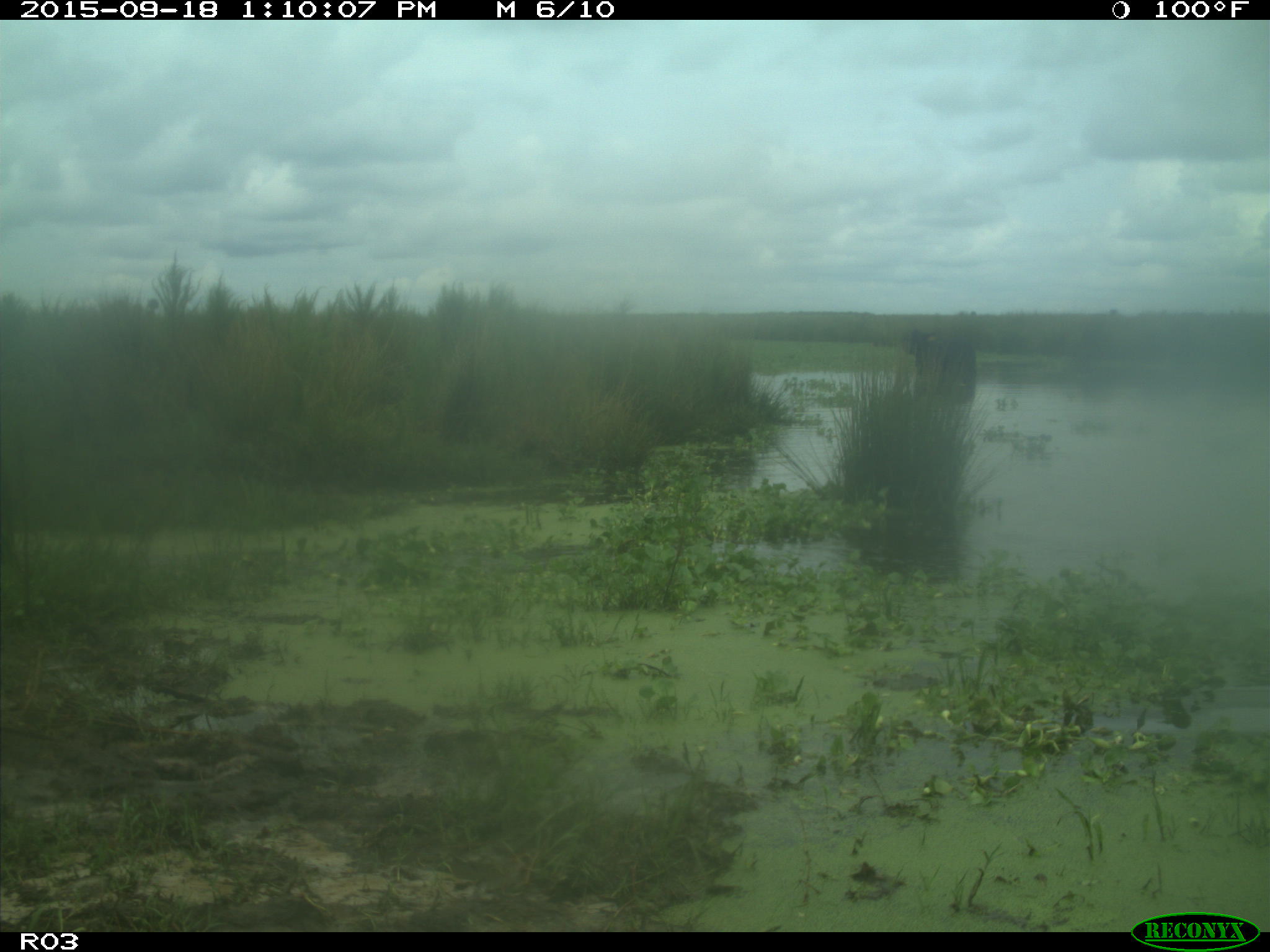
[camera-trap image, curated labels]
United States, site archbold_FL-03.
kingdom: Animalia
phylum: Chordata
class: Mammalia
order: Artiodactyla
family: Bovidae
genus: Bos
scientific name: Bos taurus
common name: domestic cow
Bos taurus (domestic cow).